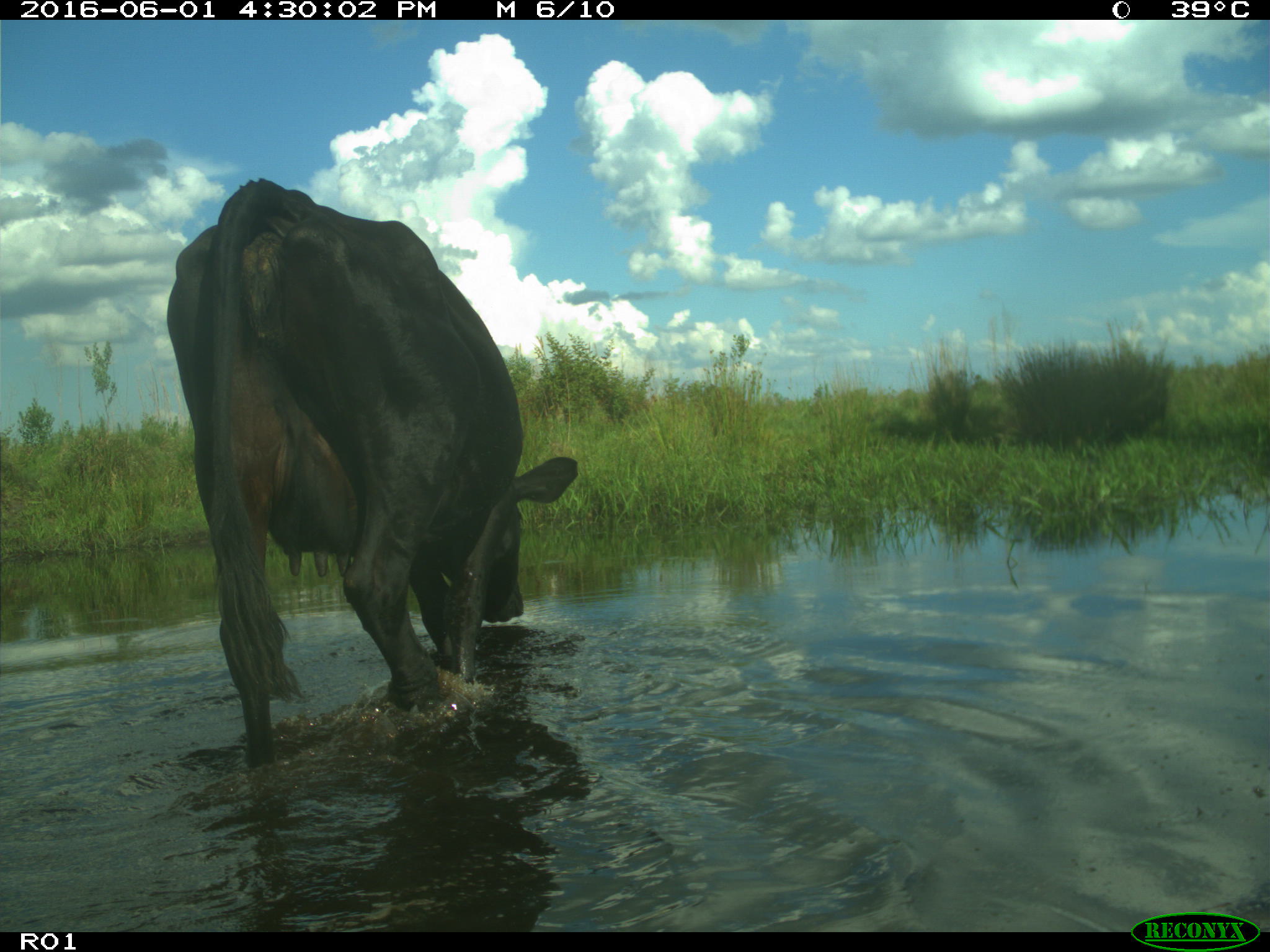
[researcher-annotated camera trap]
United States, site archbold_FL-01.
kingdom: Animalia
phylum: Chordata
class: Mammalia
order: Artiodactyla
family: Bovidae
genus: Bos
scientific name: Bos taurus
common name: domestic cow